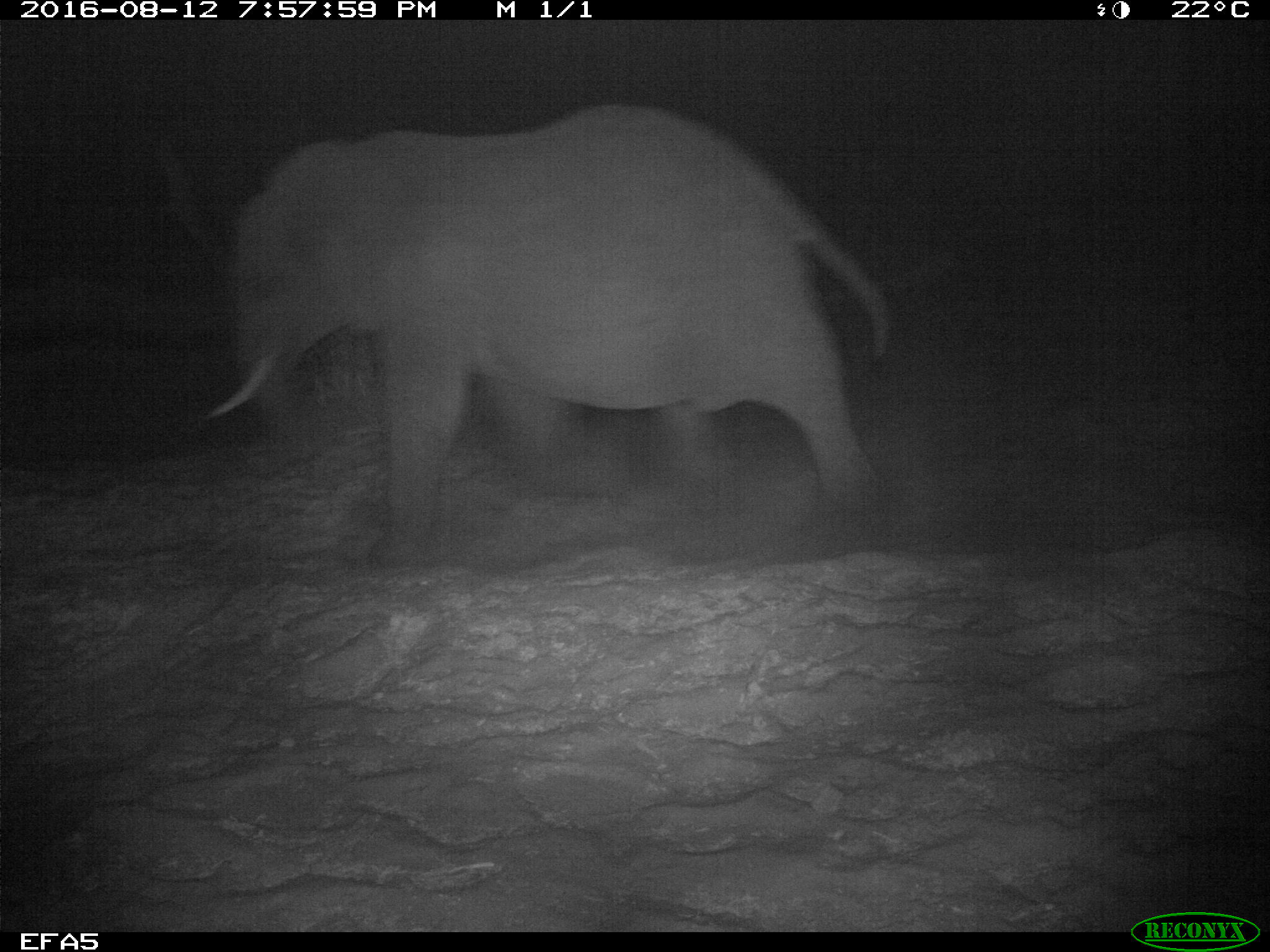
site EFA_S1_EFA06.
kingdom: Animalia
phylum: Chordata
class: Mammalia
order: Proboscidea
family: Elephantidae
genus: Loxodonta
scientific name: Loxodonta africana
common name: african bush elephant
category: elephant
Elephant (african bush elephant) (Loxodonta africana), count 1. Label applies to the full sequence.